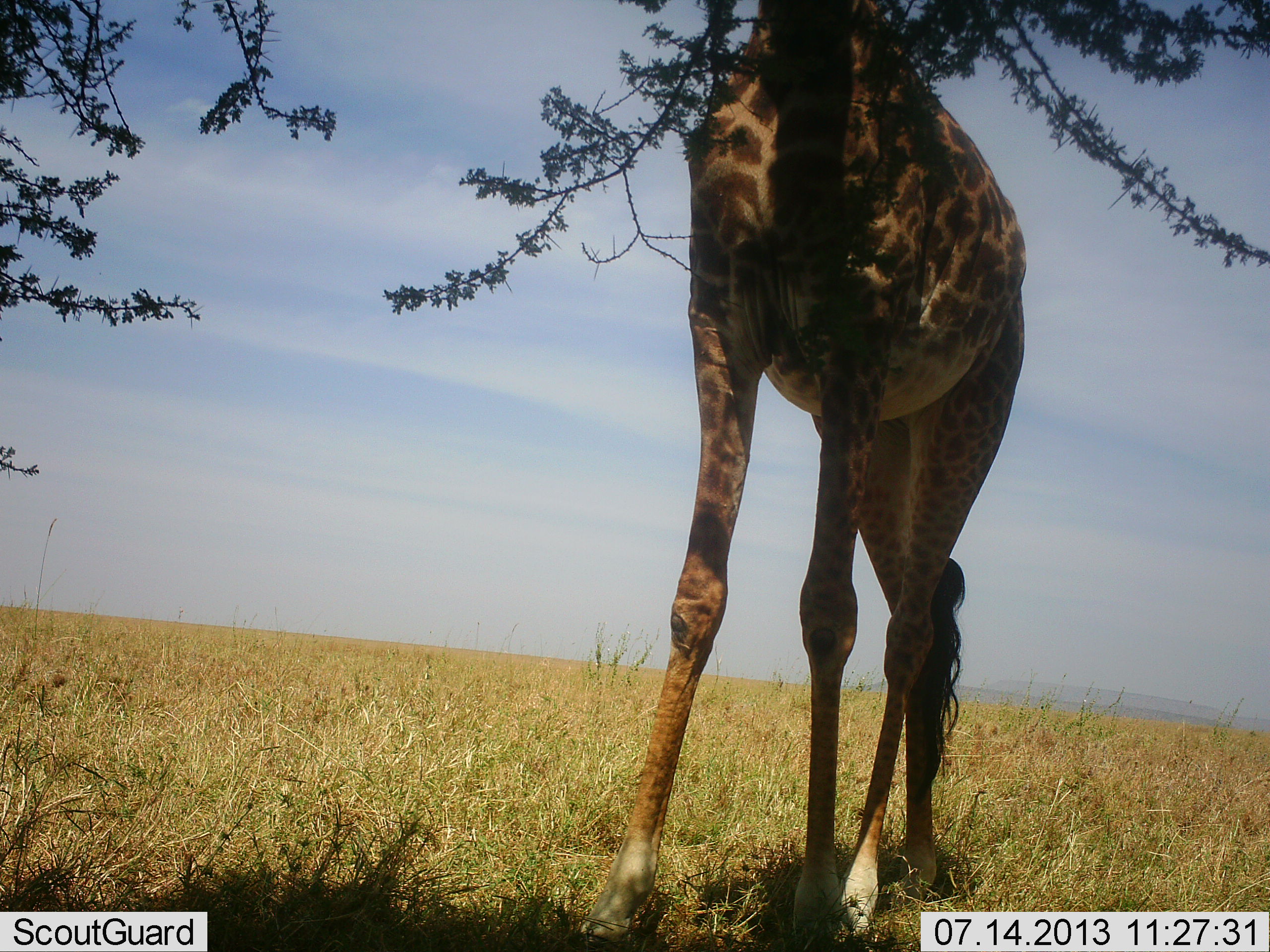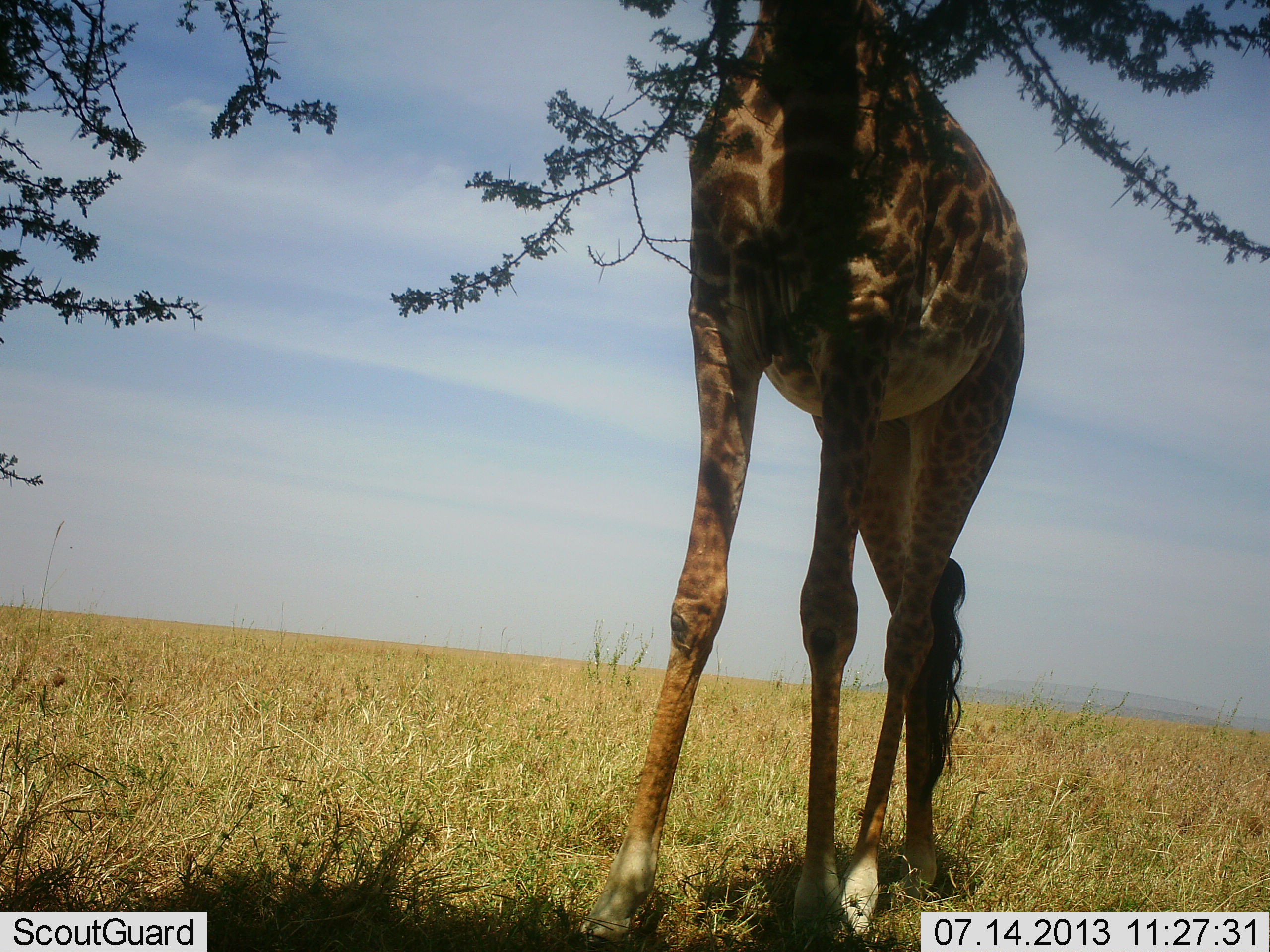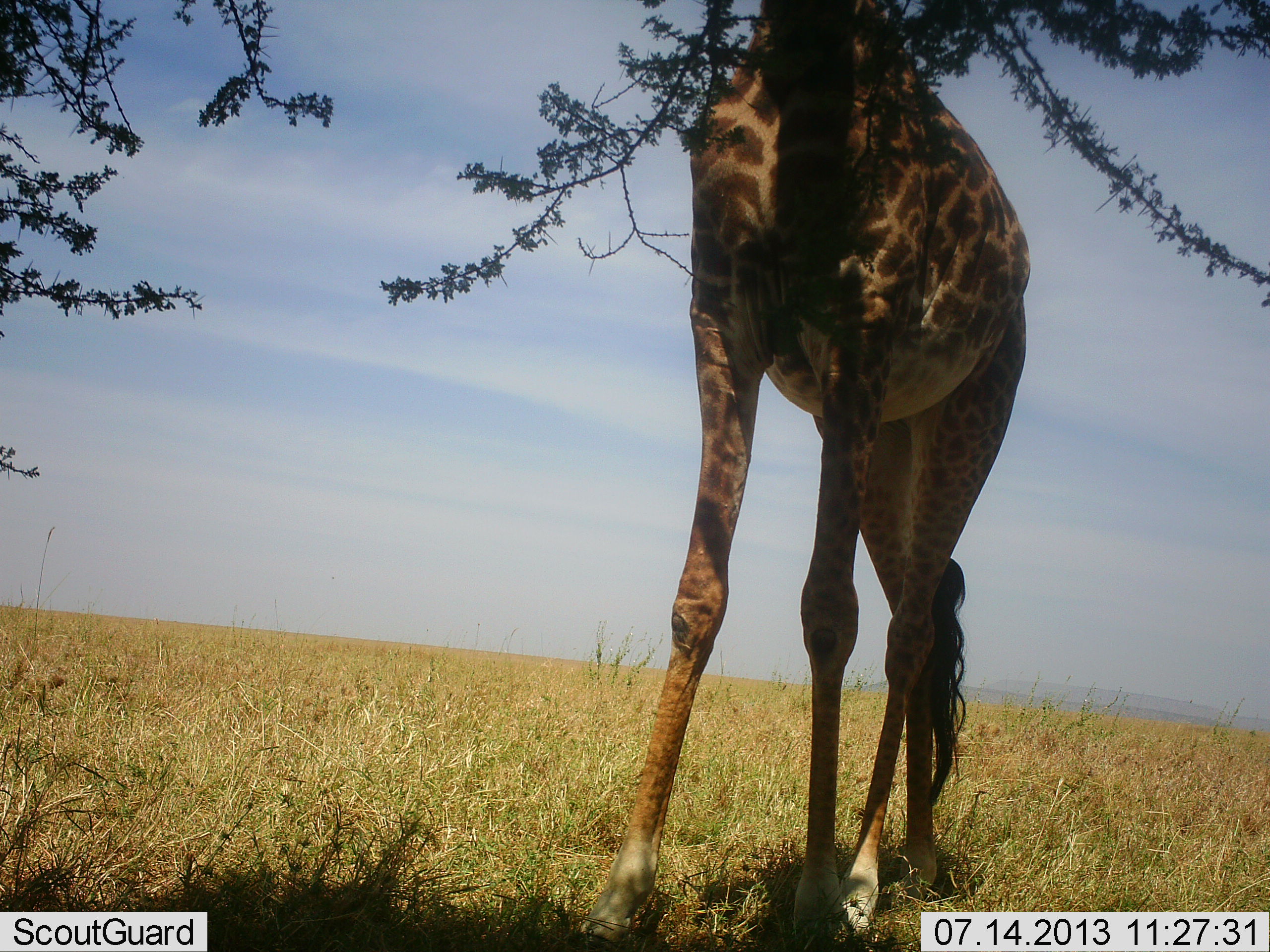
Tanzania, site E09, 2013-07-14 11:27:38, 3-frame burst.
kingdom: Animalia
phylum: Chordata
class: Mammalia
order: Artiodactyla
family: Giraffidae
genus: Giraffa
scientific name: Giraffa camelopardalis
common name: giraffe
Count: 1.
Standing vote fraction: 50%.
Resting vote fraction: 0%.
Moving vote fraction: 0%.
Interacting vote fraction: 0%.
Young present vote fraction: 0%.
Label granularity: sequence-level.